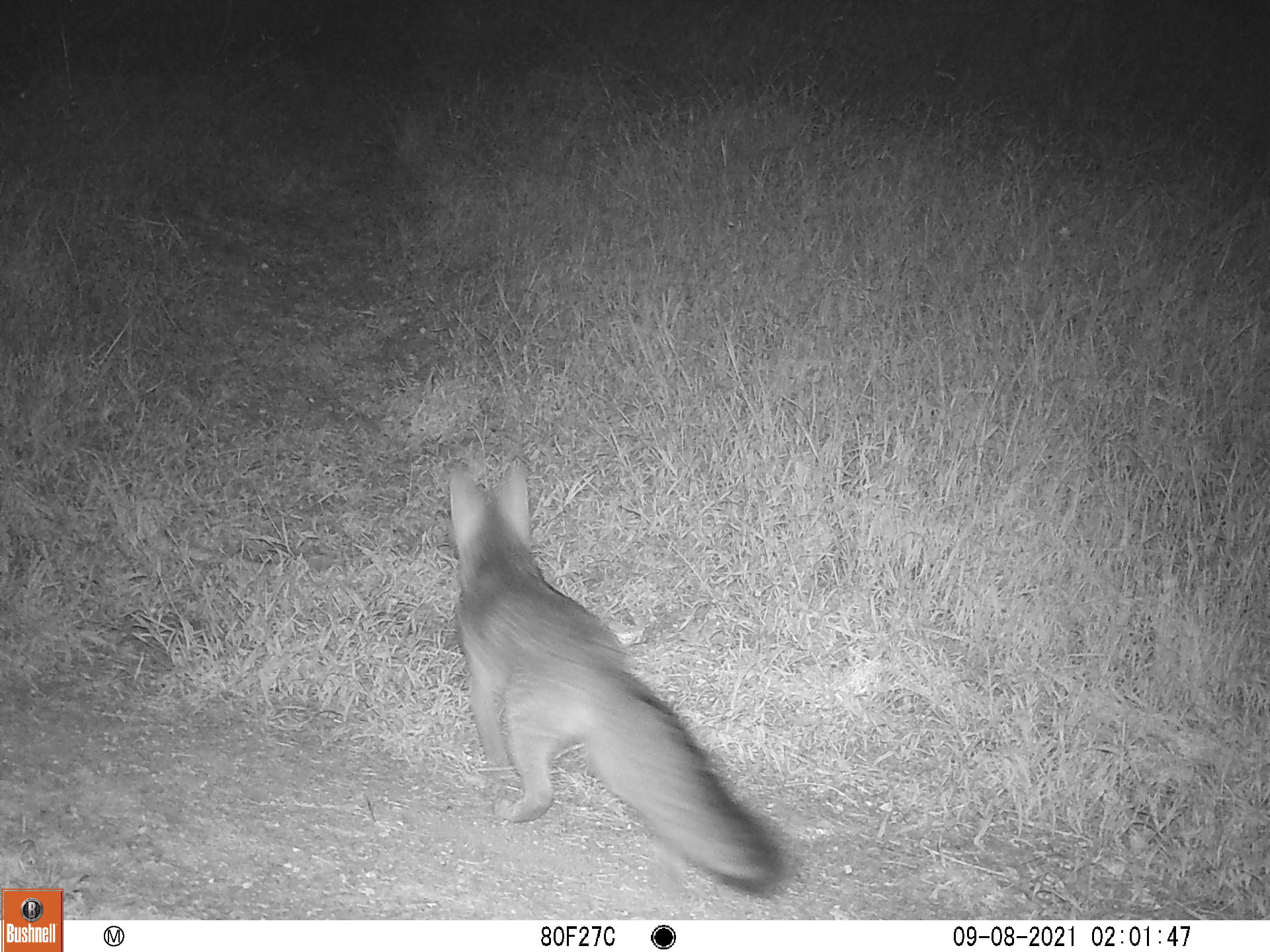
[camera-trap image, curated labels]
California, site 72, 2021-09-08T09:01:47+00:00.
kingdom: Animalia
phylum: Chordata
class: Mammalia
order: Carnivora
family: Canidae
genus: Urocyon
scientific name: Urocyon cinereoargenteus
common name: gray fox